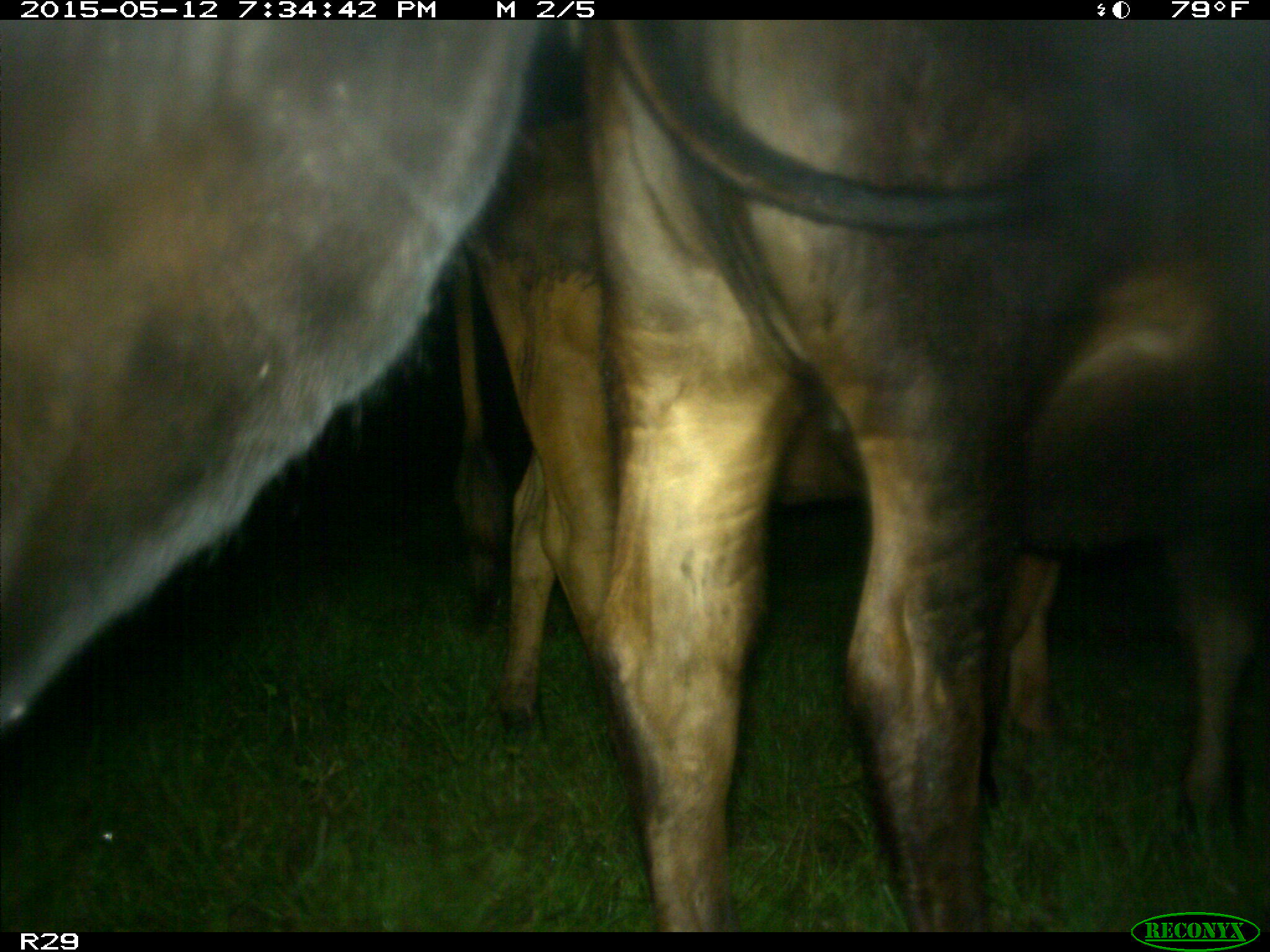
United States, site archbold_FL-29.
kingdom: Animalia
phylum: Chordata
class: Mammalia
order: Artiodactyla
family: Bovidae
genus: Bos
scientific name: Bos taurus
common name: domestic cow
Bos taurus (domestic cow).